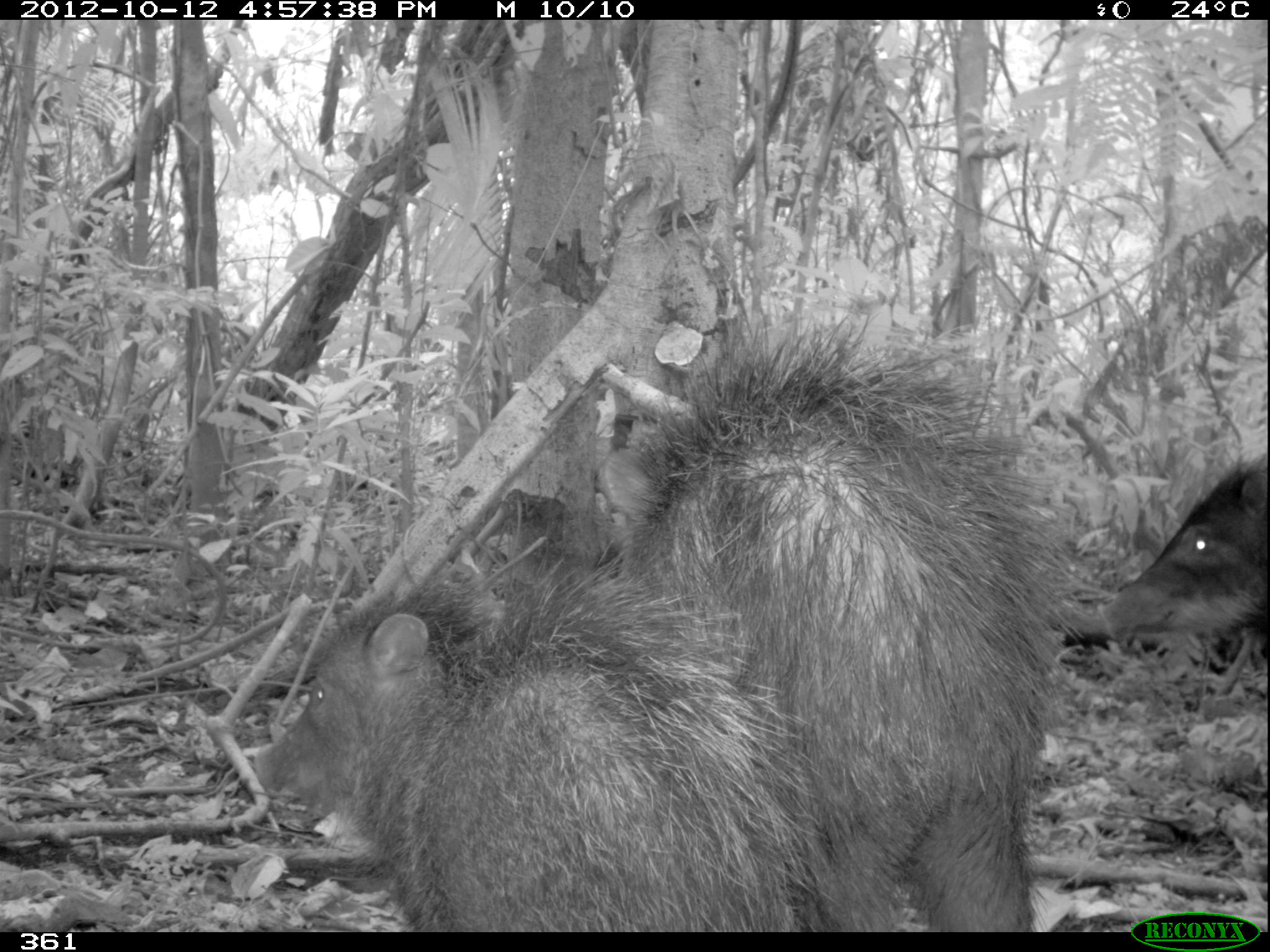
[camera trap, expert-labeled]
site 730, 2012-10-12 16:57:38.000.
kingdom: Animalia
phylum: Chordata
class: Mammalia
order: Artiodactyla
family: Tayassuidae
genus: Tayassu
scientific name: Tayassu pecari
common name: white-lipped peccary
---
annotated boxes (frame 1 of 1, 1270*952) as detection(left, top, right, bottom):
tayassu pecari: detection(598, 310, 1083, 932); detection(252, 560, 809, 930); detection(1093, 452, 1266, 648)